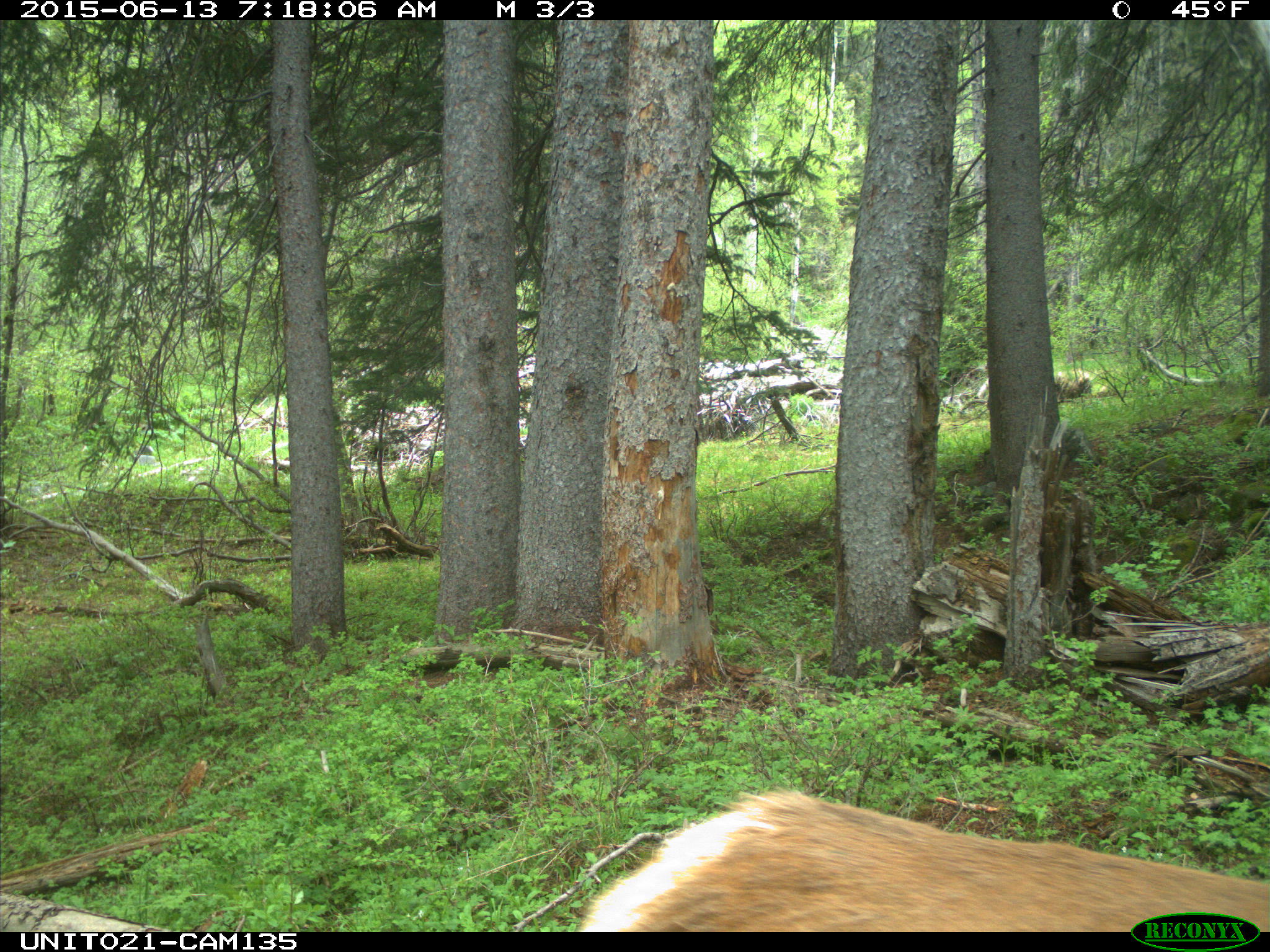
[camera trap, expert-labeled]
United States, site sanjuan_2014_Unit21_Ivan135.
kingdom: Animalia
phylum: Chordata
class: Mammalia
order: Artiodactyla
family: Cervidae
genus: Cervus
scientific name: Cervus elaphus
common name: red deer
Cervus elaphus (red deer).